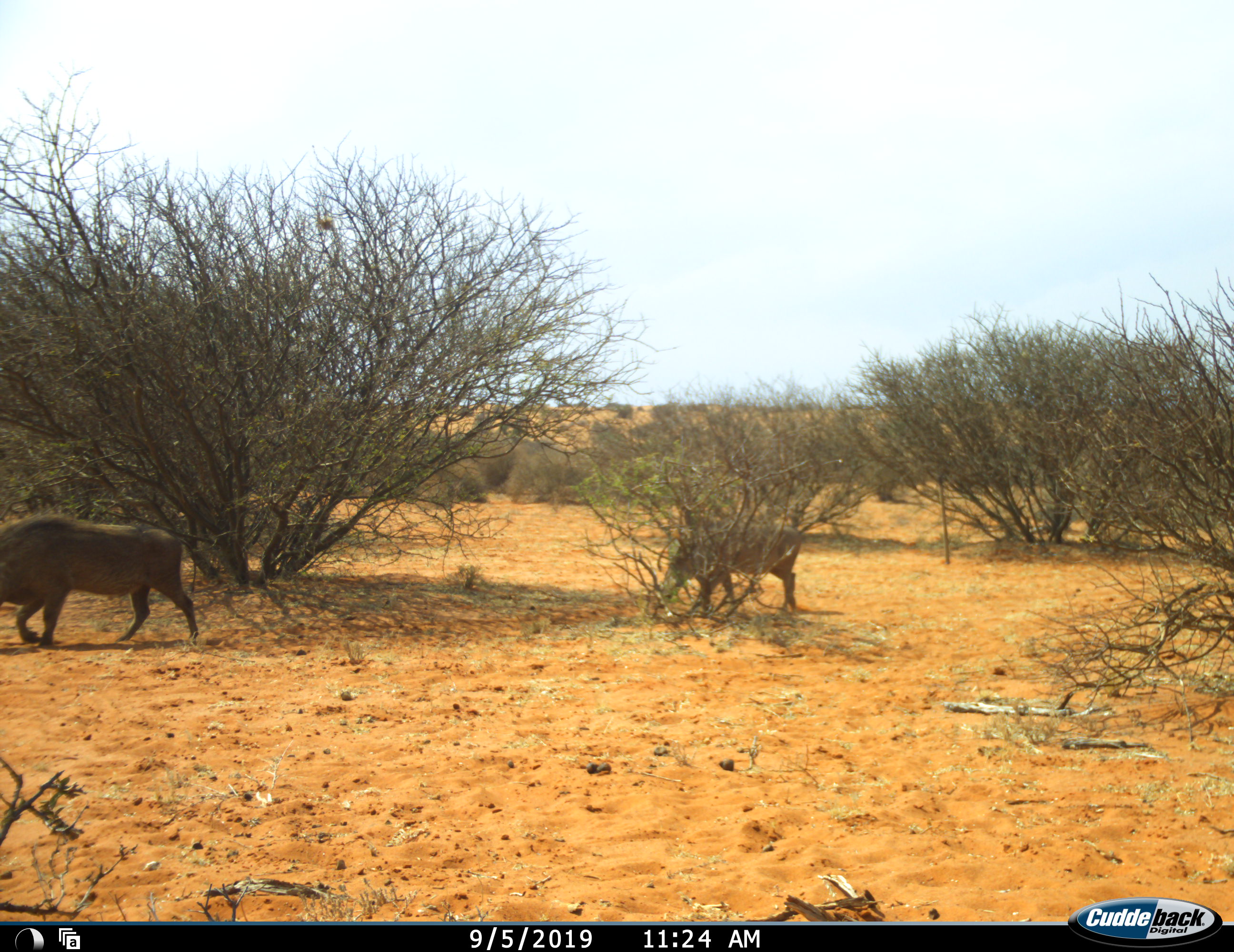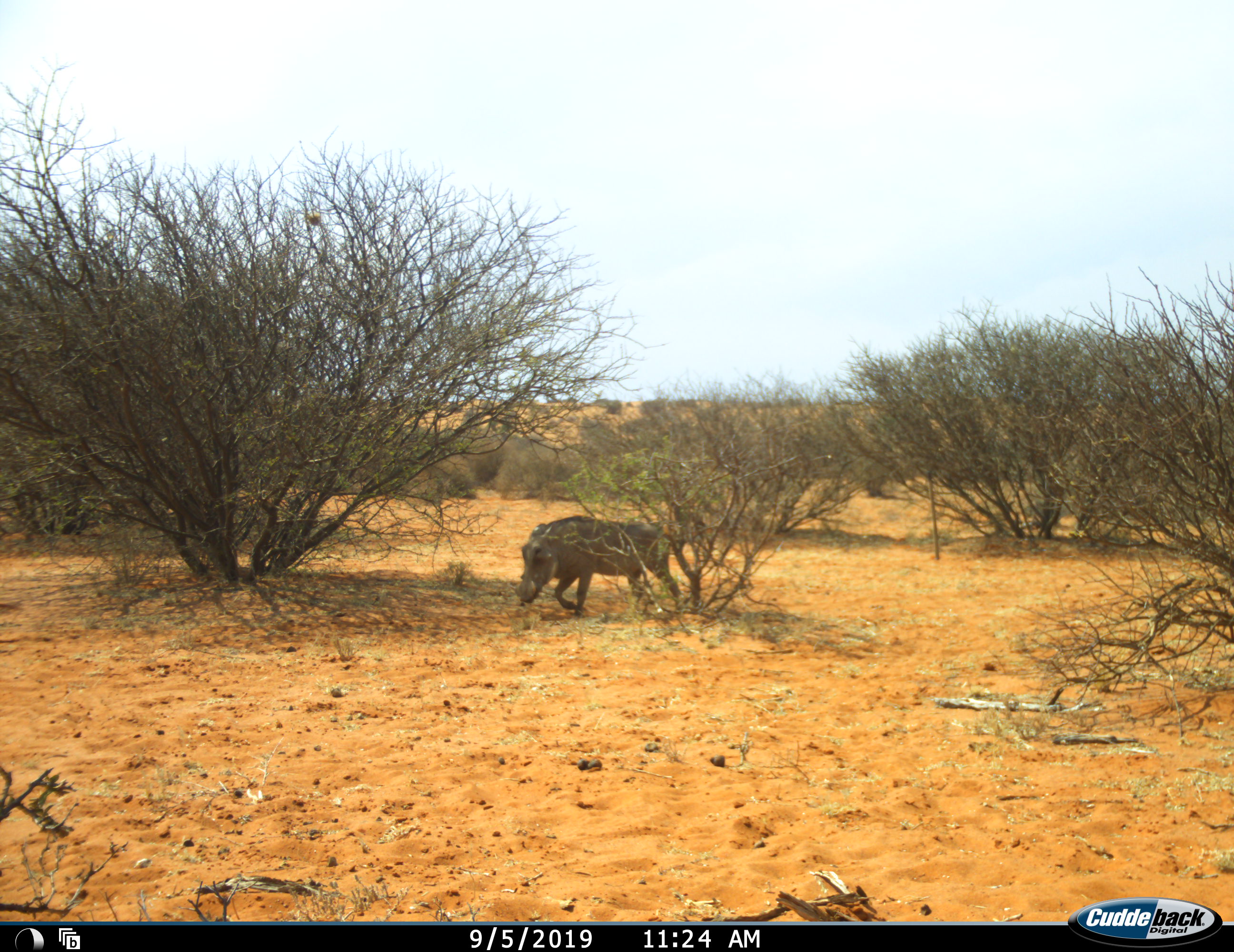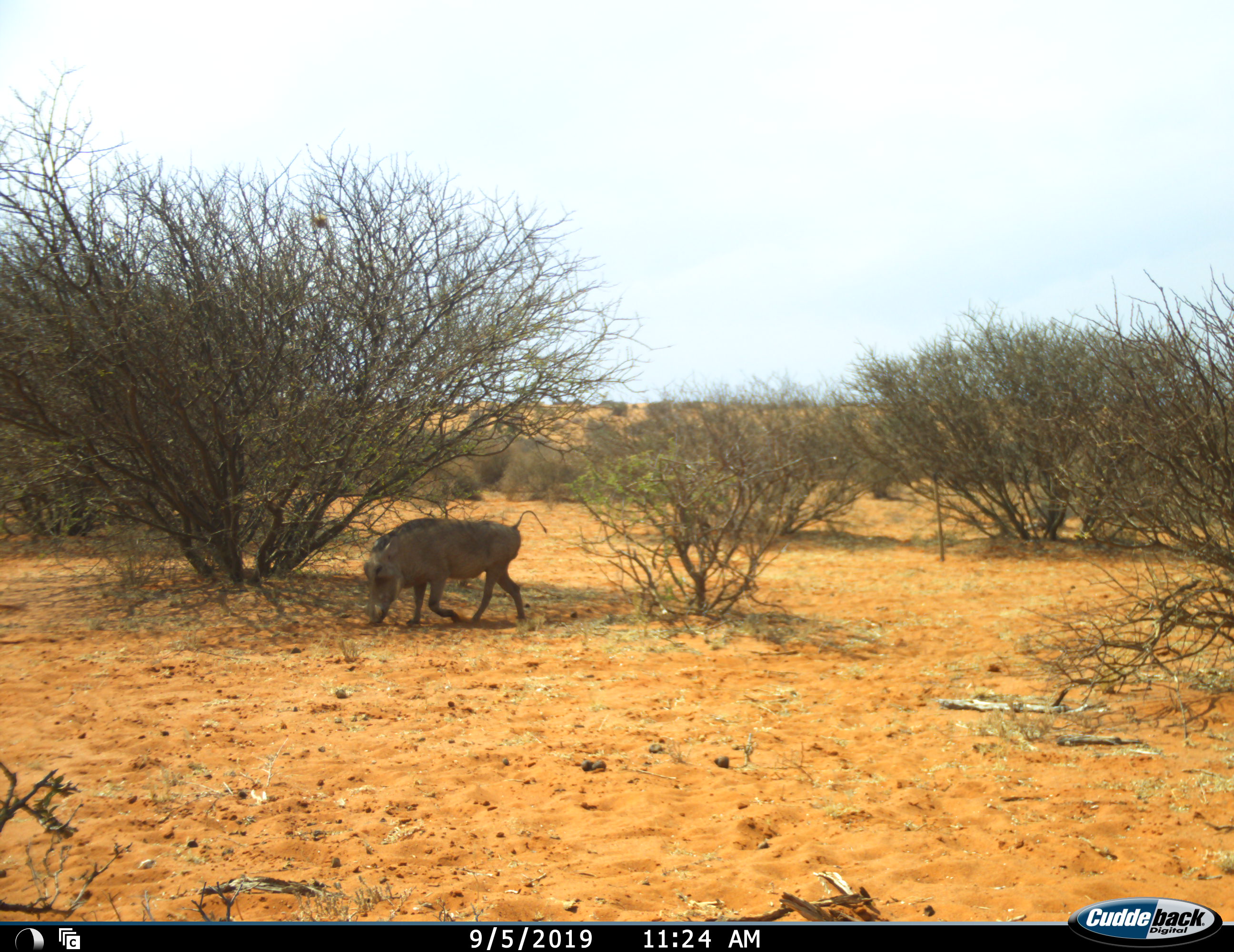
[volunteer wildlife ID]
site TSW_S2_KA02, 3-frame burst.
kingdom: Animalia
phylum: Chordata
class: Mammalia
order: Artiodactyla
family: Suidae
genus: Phacochoerus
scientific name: Phacochoerus africanus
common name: warthog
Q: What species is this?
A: Warthog (Phacochoerus africanus).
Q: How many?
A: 2.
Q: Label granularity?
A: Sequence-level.